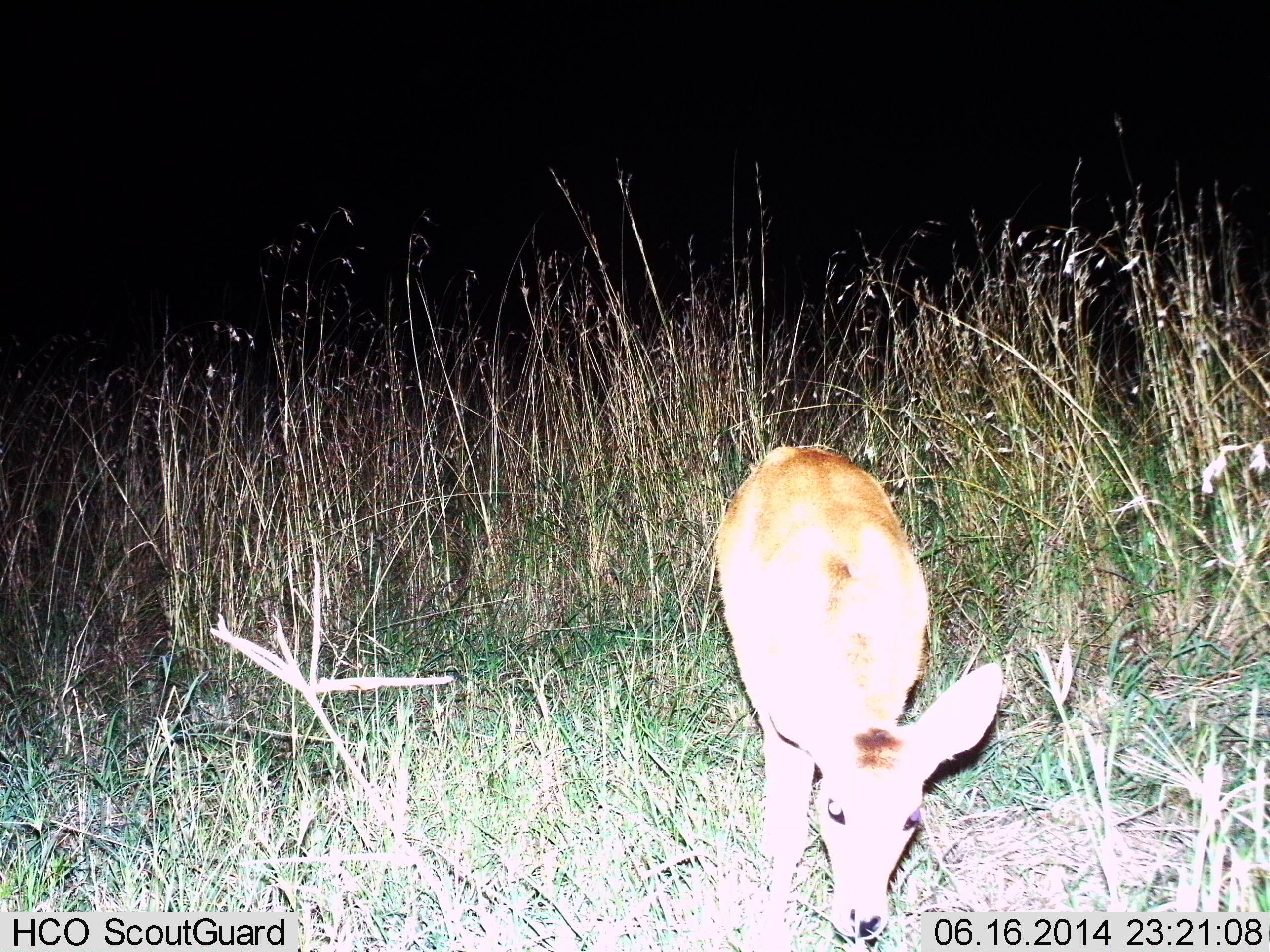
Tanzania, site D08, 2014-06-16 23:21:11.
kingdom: Animalia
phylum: Chordata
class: Mammalia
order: Artiodactyla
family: Bovidae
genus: Redunca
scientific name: Redunca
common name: reedbuck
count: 1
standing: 40%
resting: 0%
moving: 0%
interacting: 0%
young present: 0%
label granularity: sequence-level